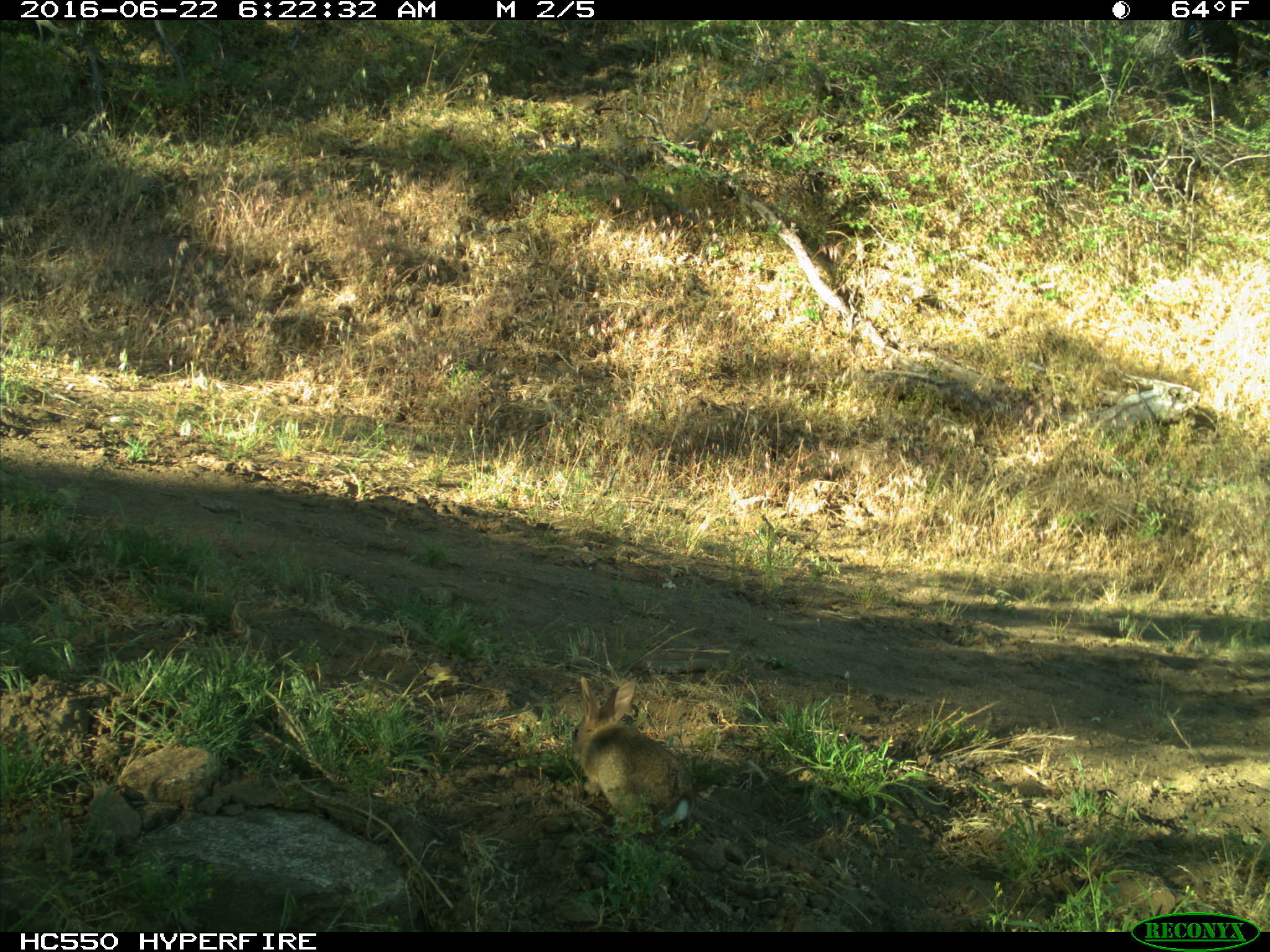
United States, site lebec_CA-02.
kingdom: Animalia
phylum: Chordata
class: Mammalia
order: Lagomorpha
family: Leporidae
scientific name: Leporidae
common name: rabbits and hares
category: unidentified rabbit